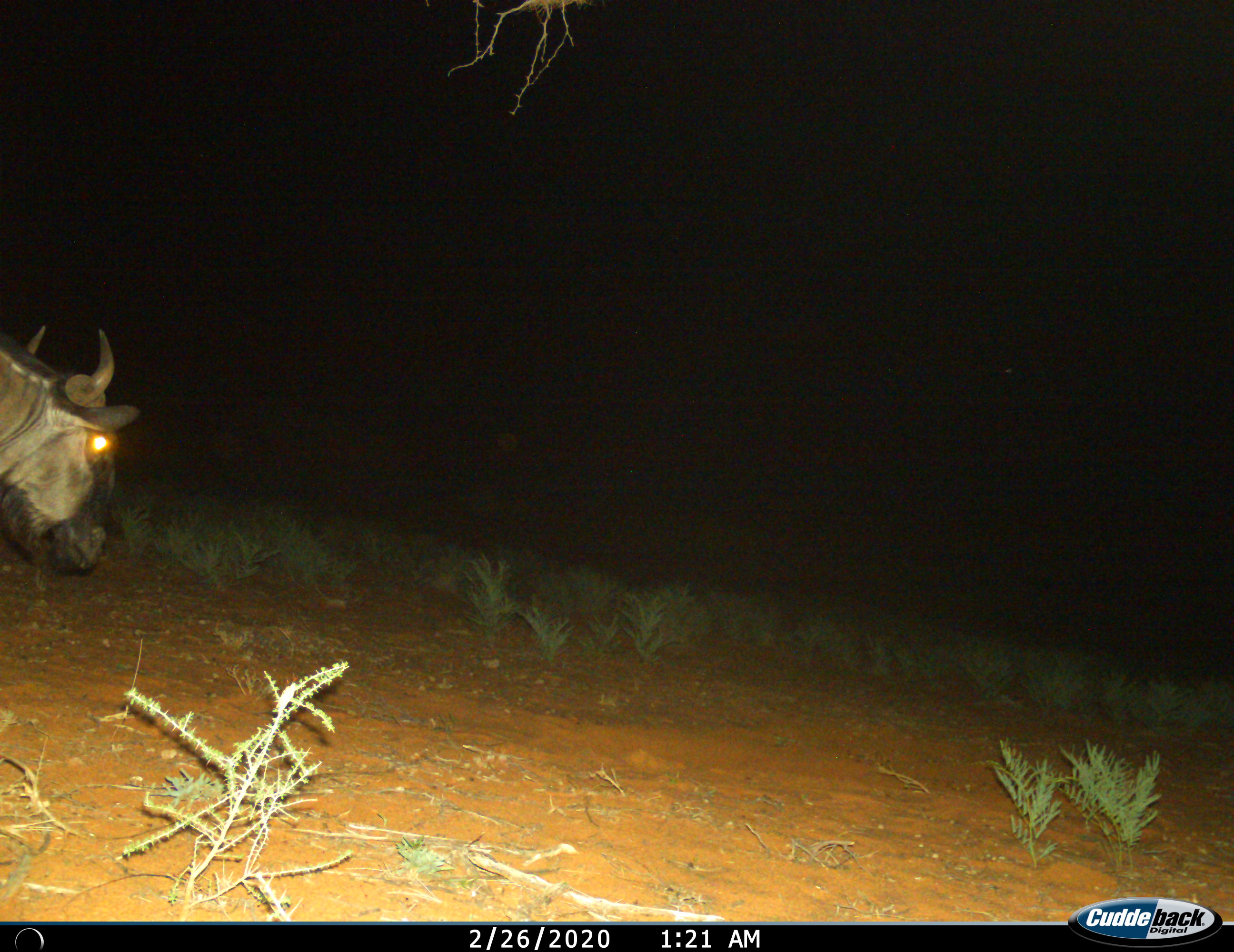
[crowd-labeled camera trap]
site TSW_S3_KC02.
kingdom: Animalia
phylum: Chordata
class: Mammalia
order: Artiodactyla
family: Bovidae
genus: Connochaetes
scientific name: Connochaetes taurinus taurinus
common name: blue wildebeest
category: wildebeestblue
Wildebeestblue (blue wildebeest) (Connochaetes taurinus taurinus), count 1. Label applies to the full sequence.